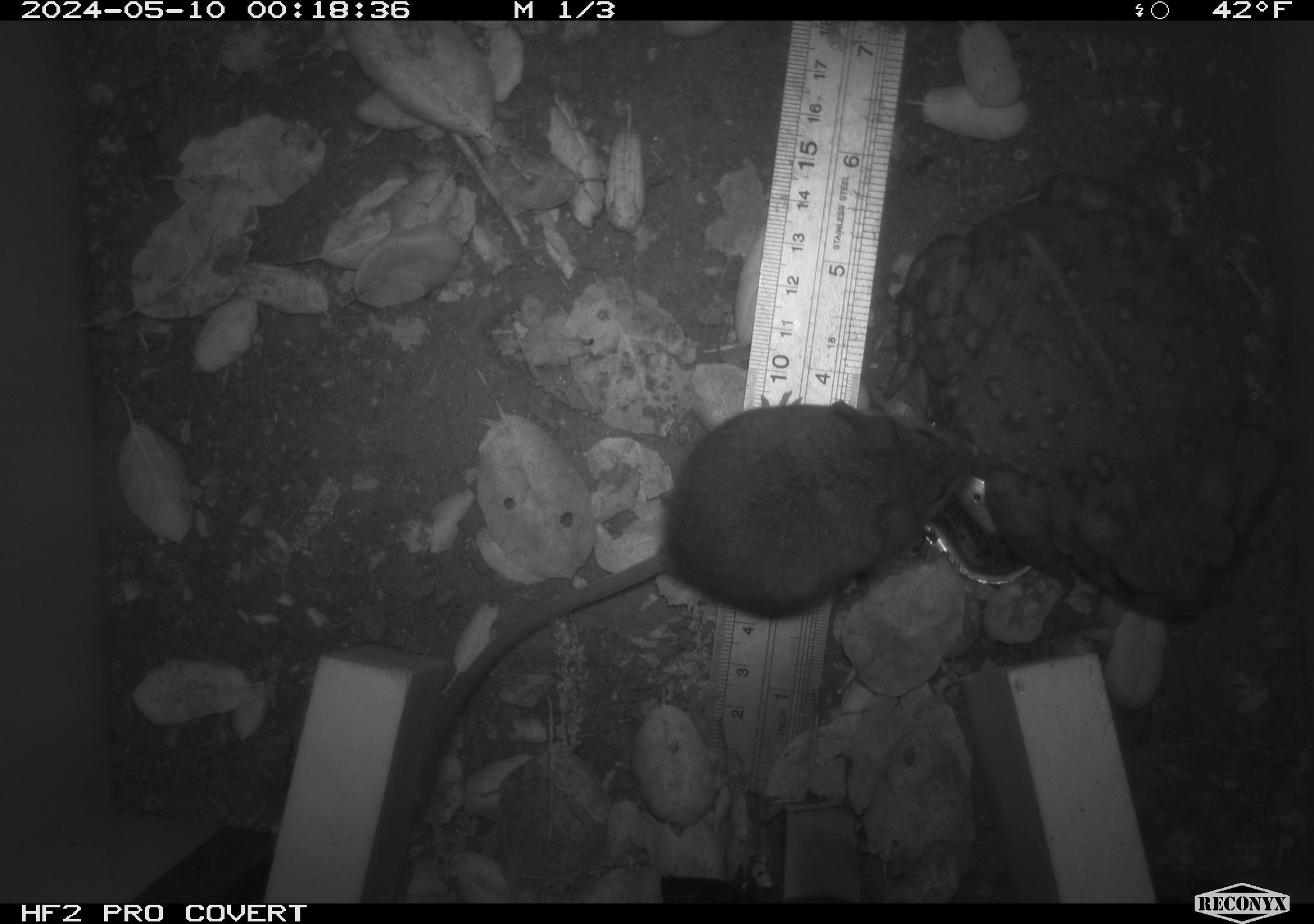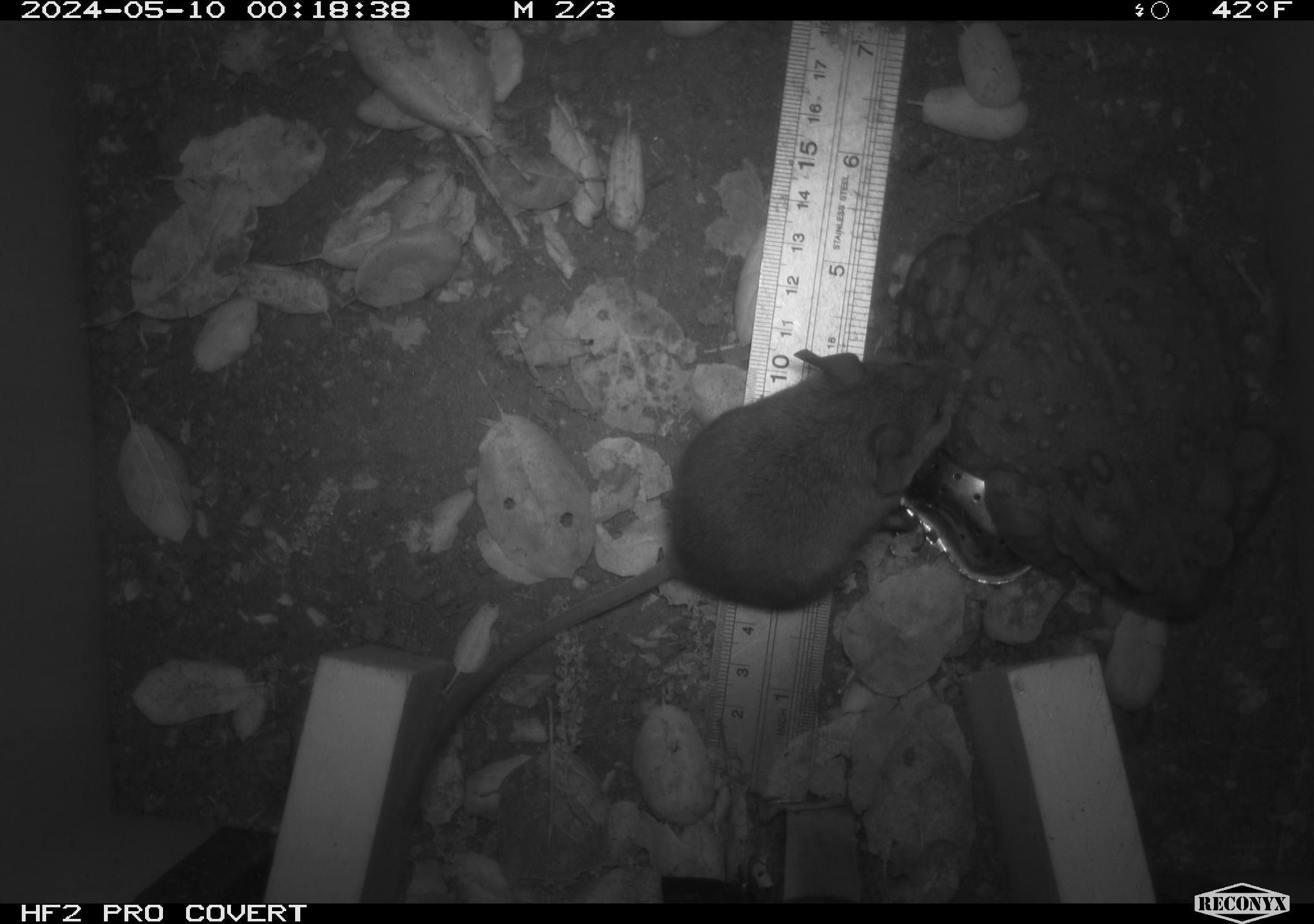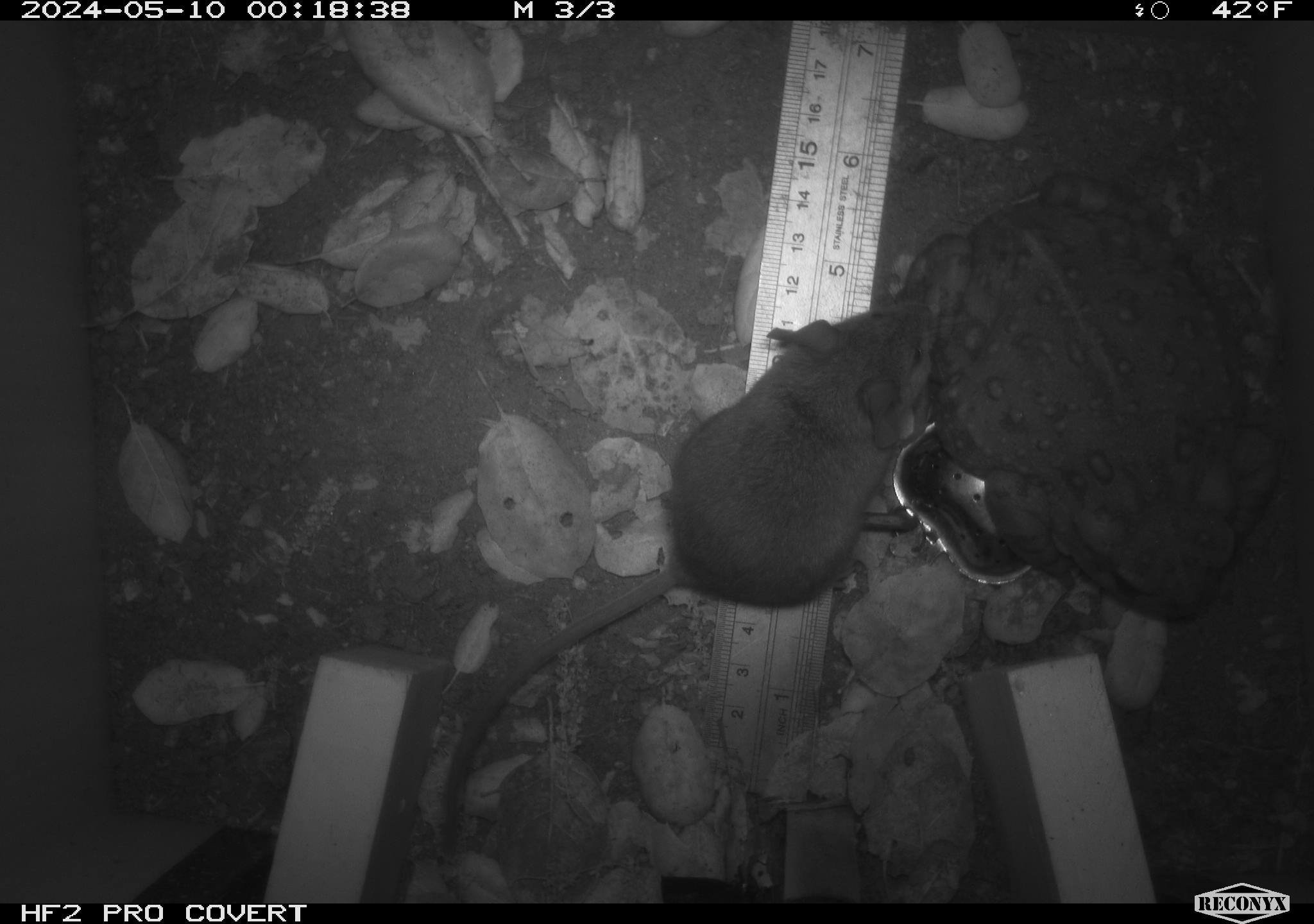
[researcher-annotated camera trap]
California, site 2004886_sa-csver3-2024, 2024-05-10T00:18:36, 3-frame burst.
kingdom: Animalia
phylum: Chordata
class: Mammalia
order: Rodentia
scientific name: Rodentia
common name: rodent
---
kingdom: Animalia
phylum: Chordata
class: Amphibia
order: Anura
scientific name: Anura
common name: frogs